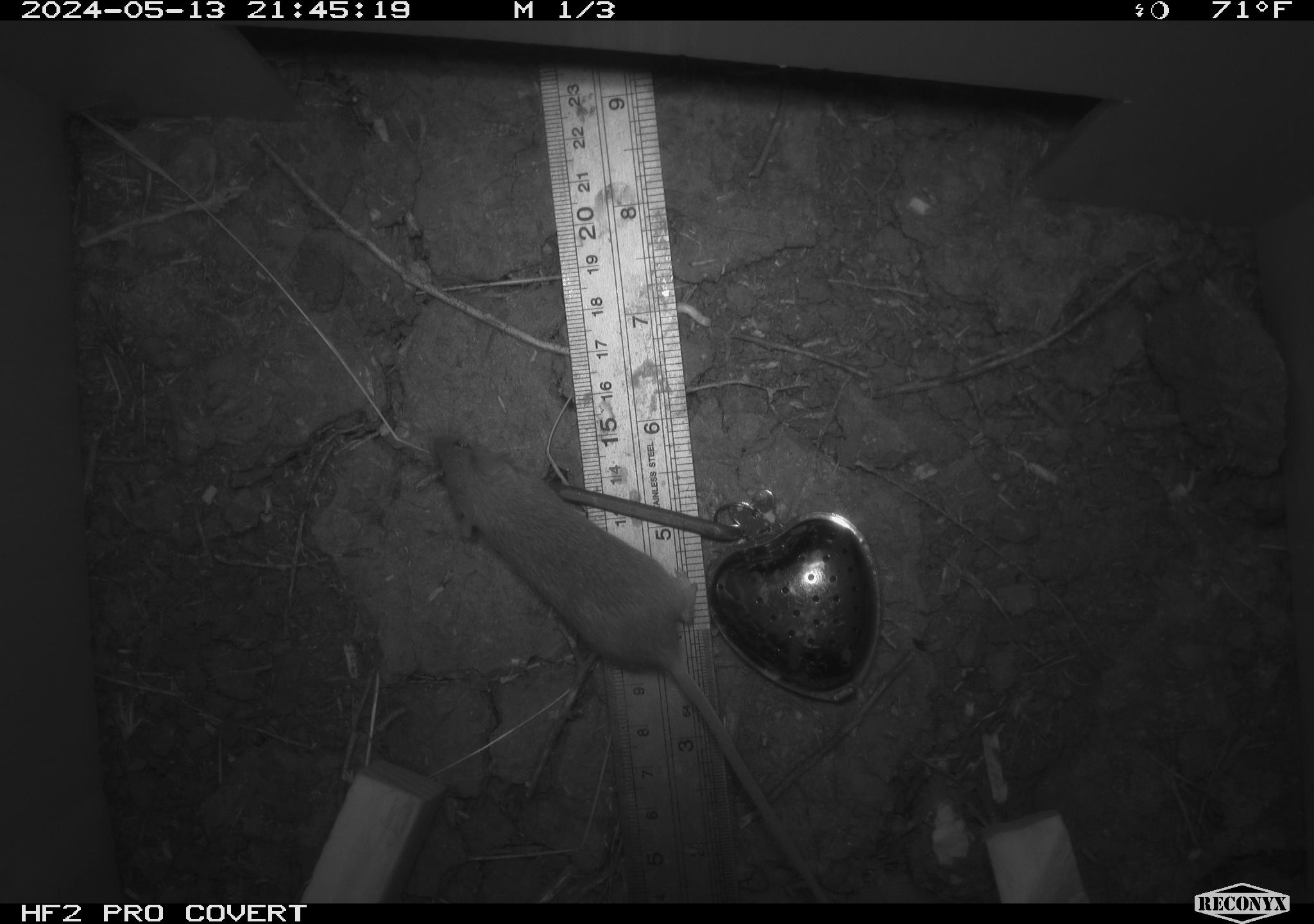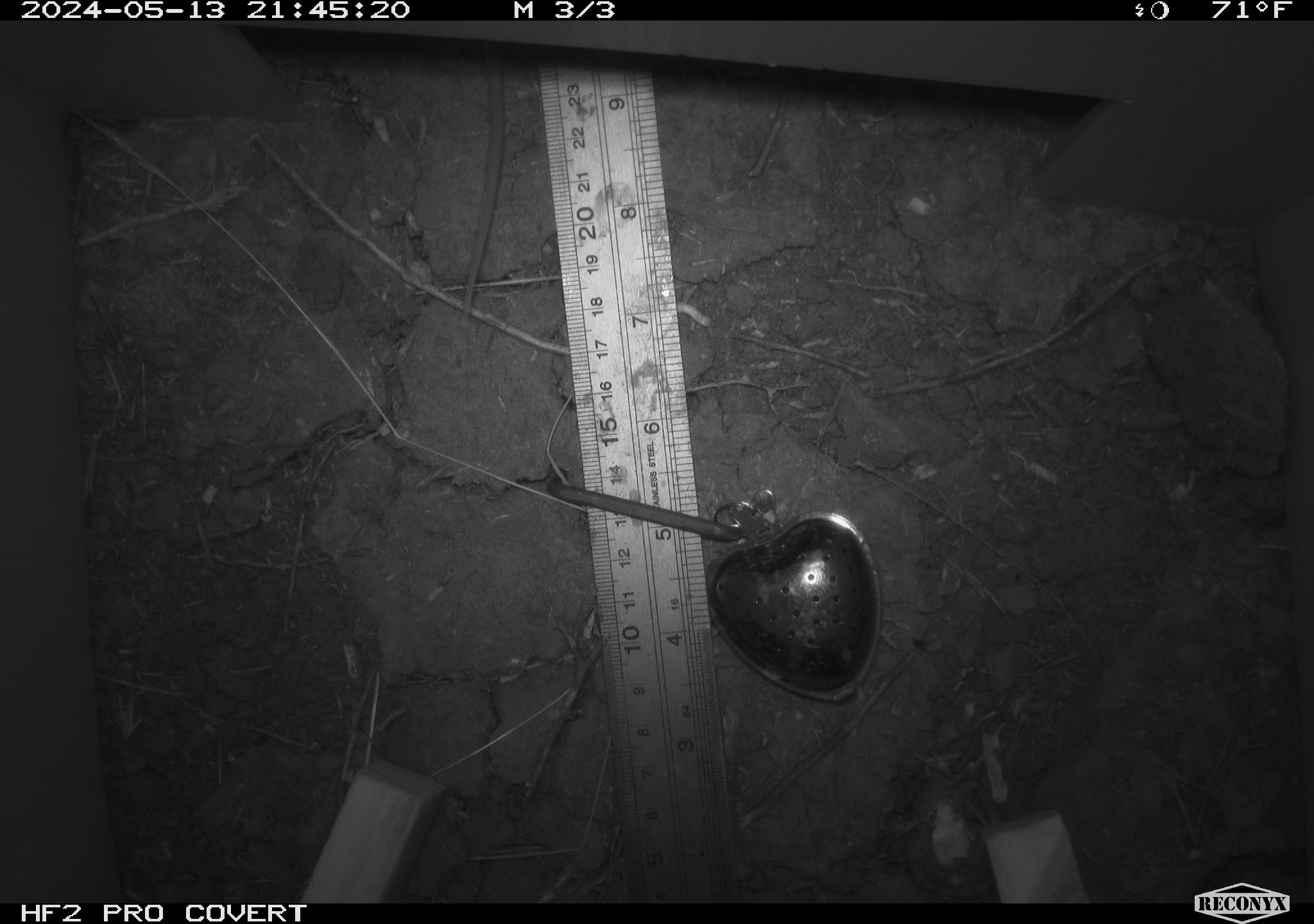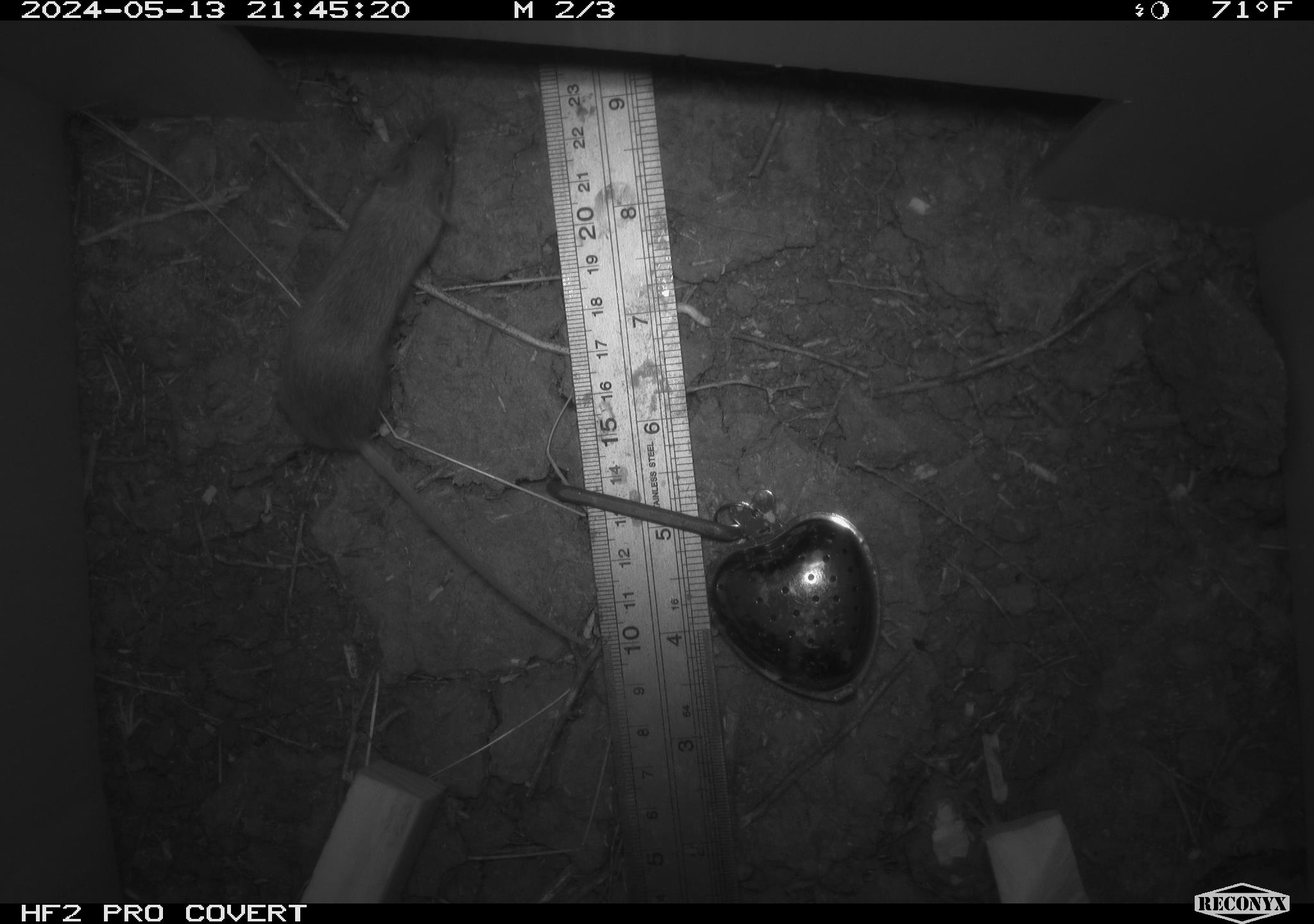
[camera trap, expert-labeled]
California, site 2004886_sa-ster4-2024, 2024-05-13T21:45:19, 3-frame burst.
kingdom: Animalia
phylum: Chordata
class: Mammalia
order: Rodentia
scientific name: Rodentia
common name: mouse species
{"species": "mouse species (Rodentia)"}